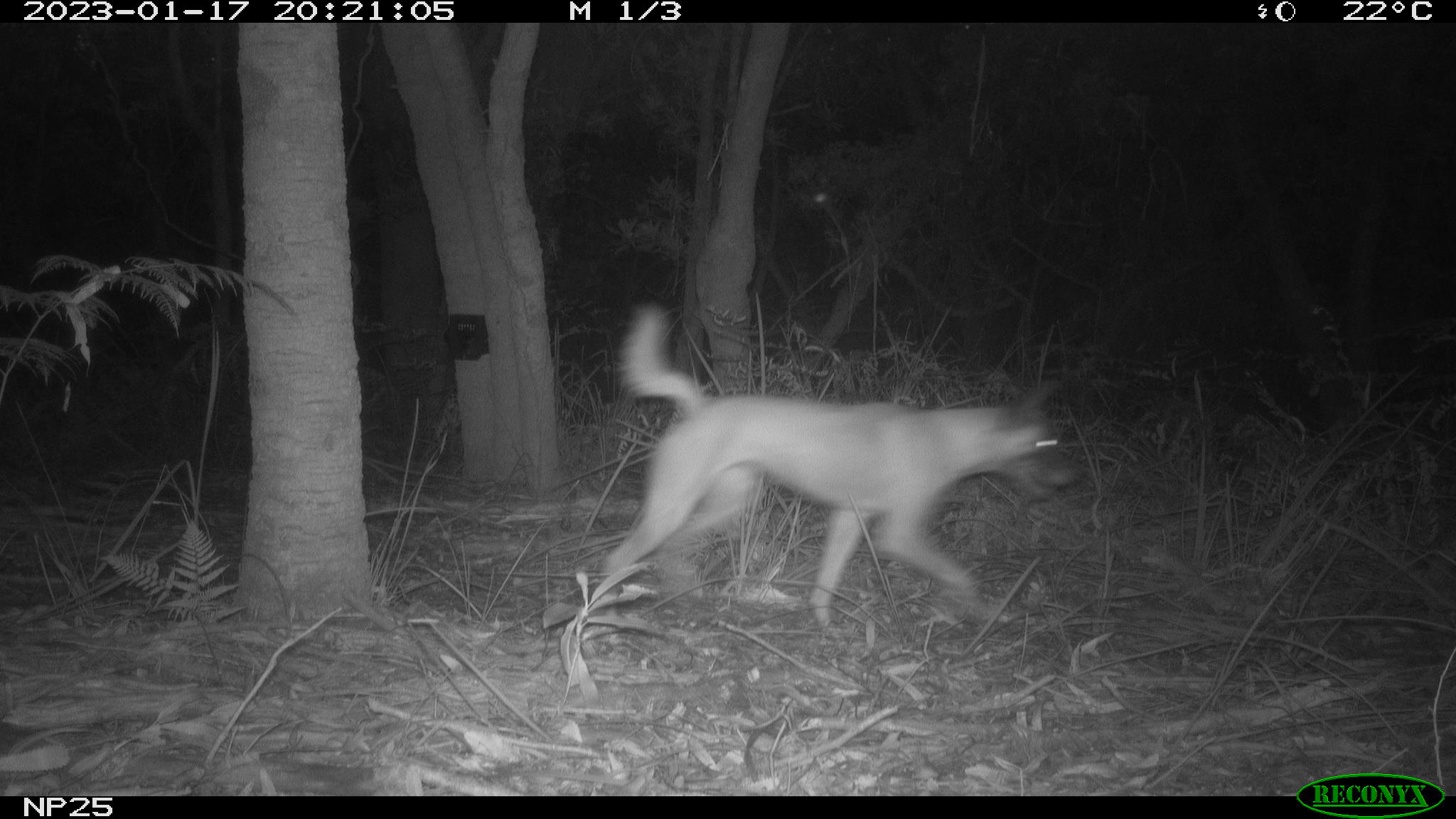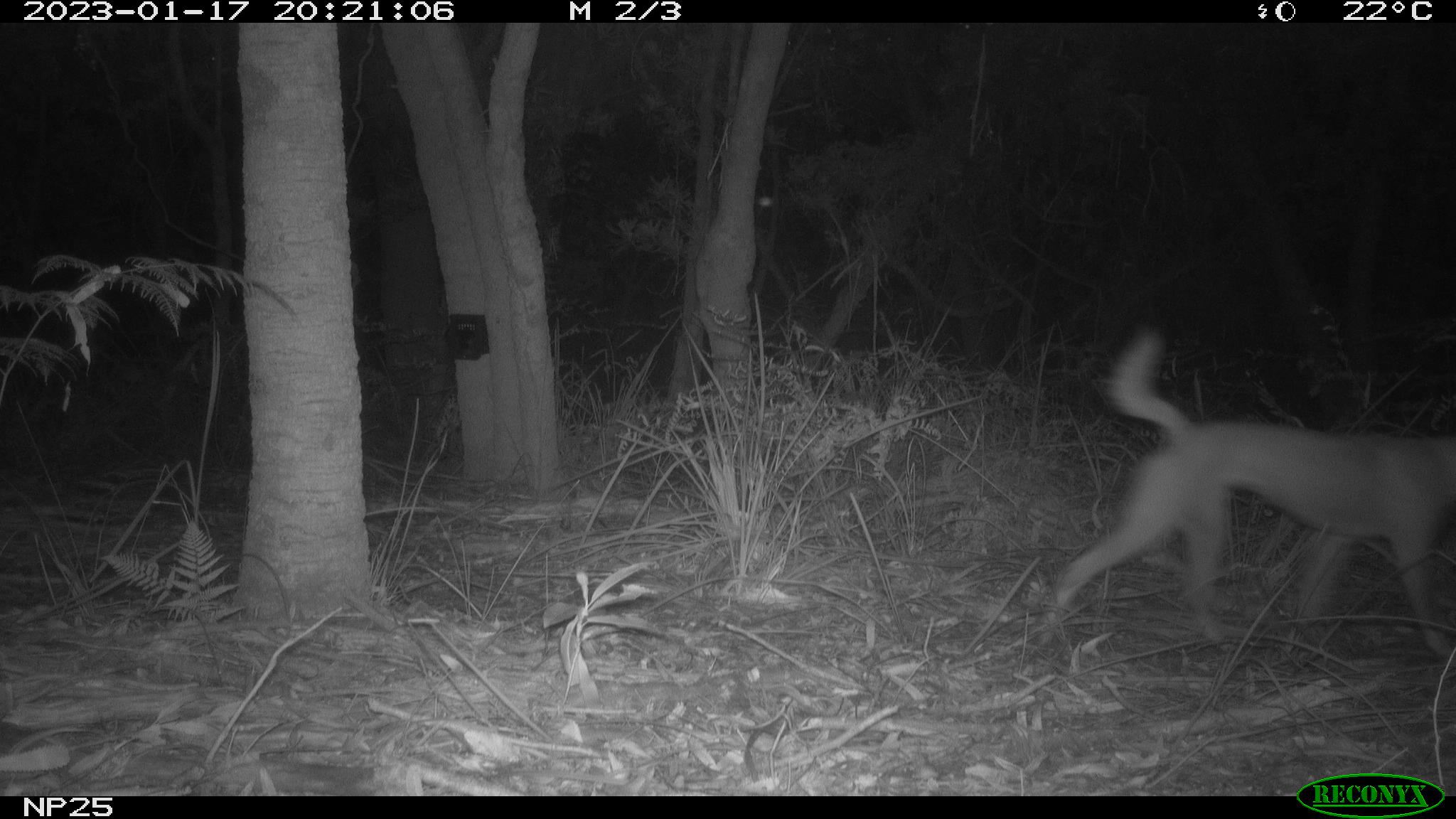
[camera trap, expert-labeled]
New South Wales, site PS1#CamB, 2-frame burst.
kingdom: Animalia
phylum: Chordata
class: Mammalia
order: Carnivora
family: Canidae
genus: Canis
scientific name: Canis familiaris dingo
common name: dingo